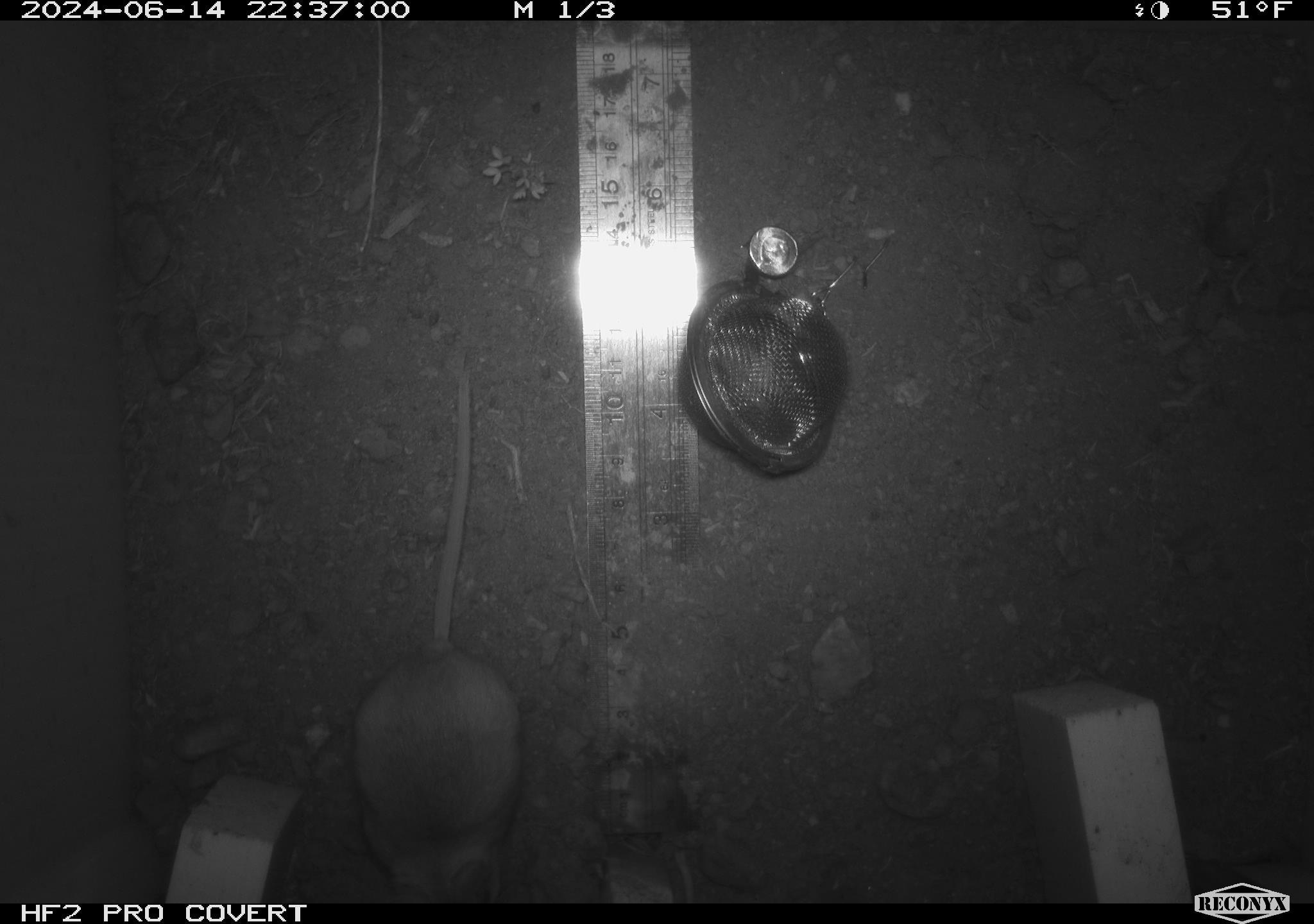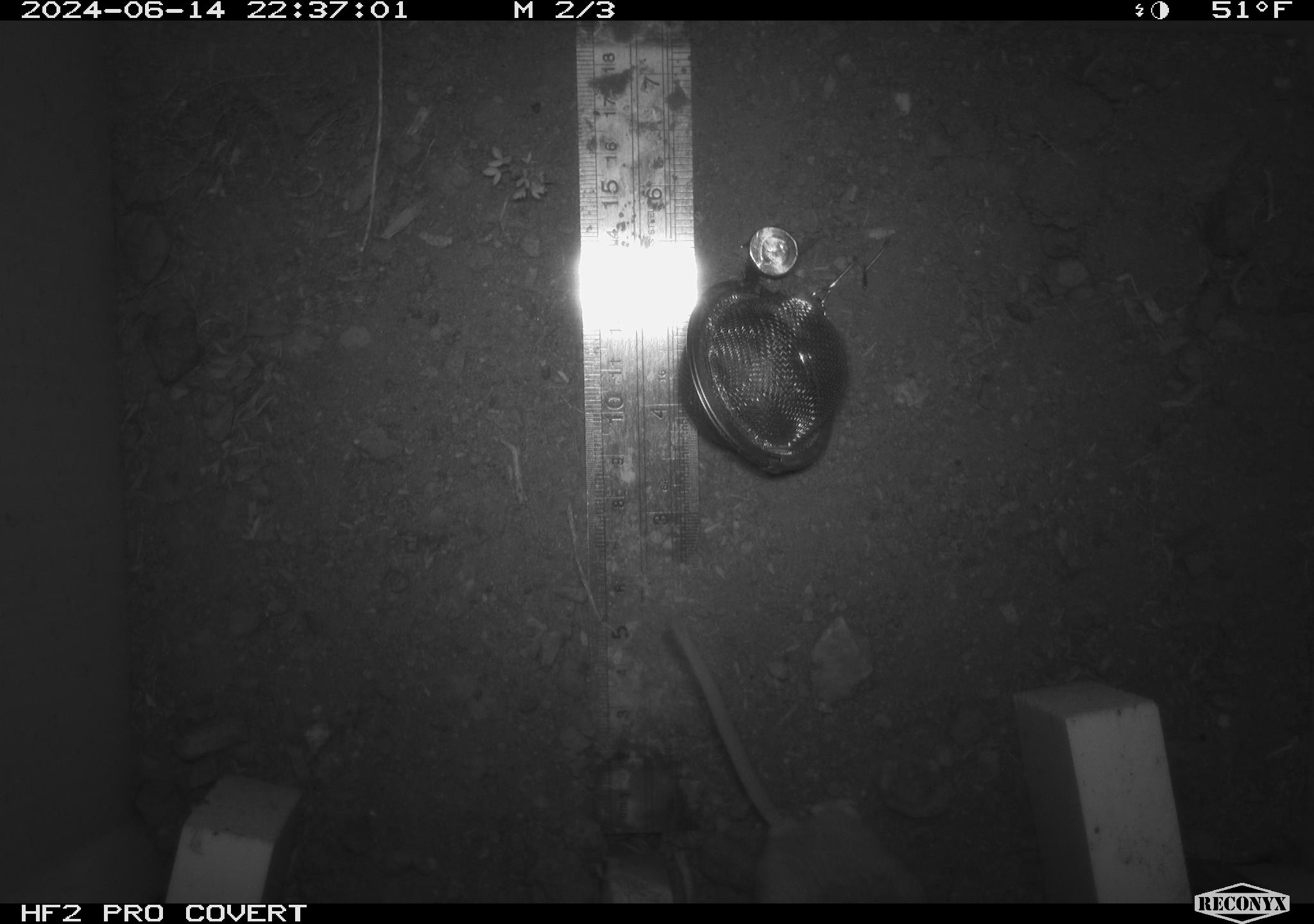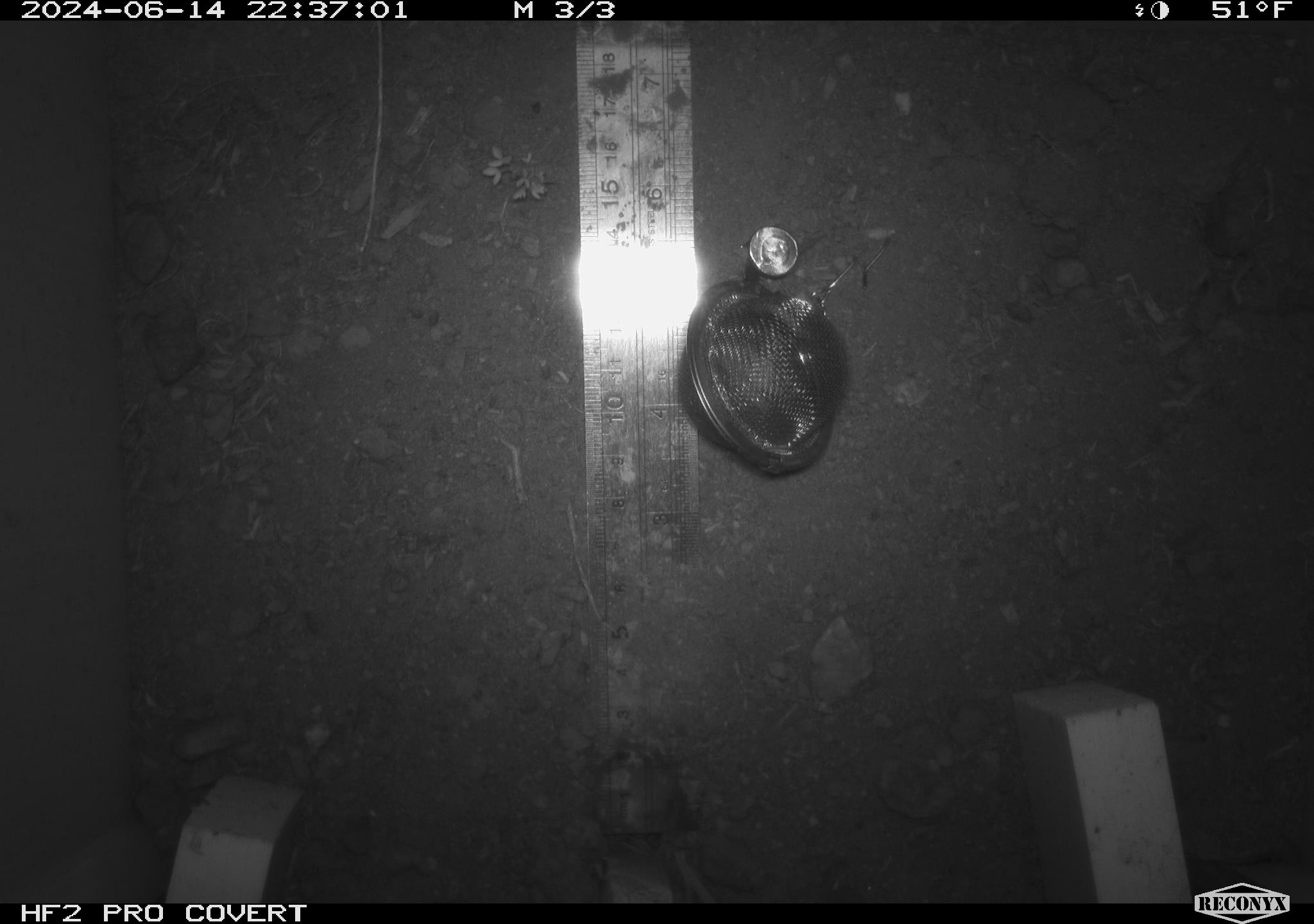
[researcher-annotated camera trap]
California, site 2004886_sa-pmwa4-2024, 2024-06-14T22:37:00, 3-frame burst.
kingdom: Animalia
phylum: Chordata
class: Mammalia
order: Rodentia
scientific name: Rodentia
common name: mouse species